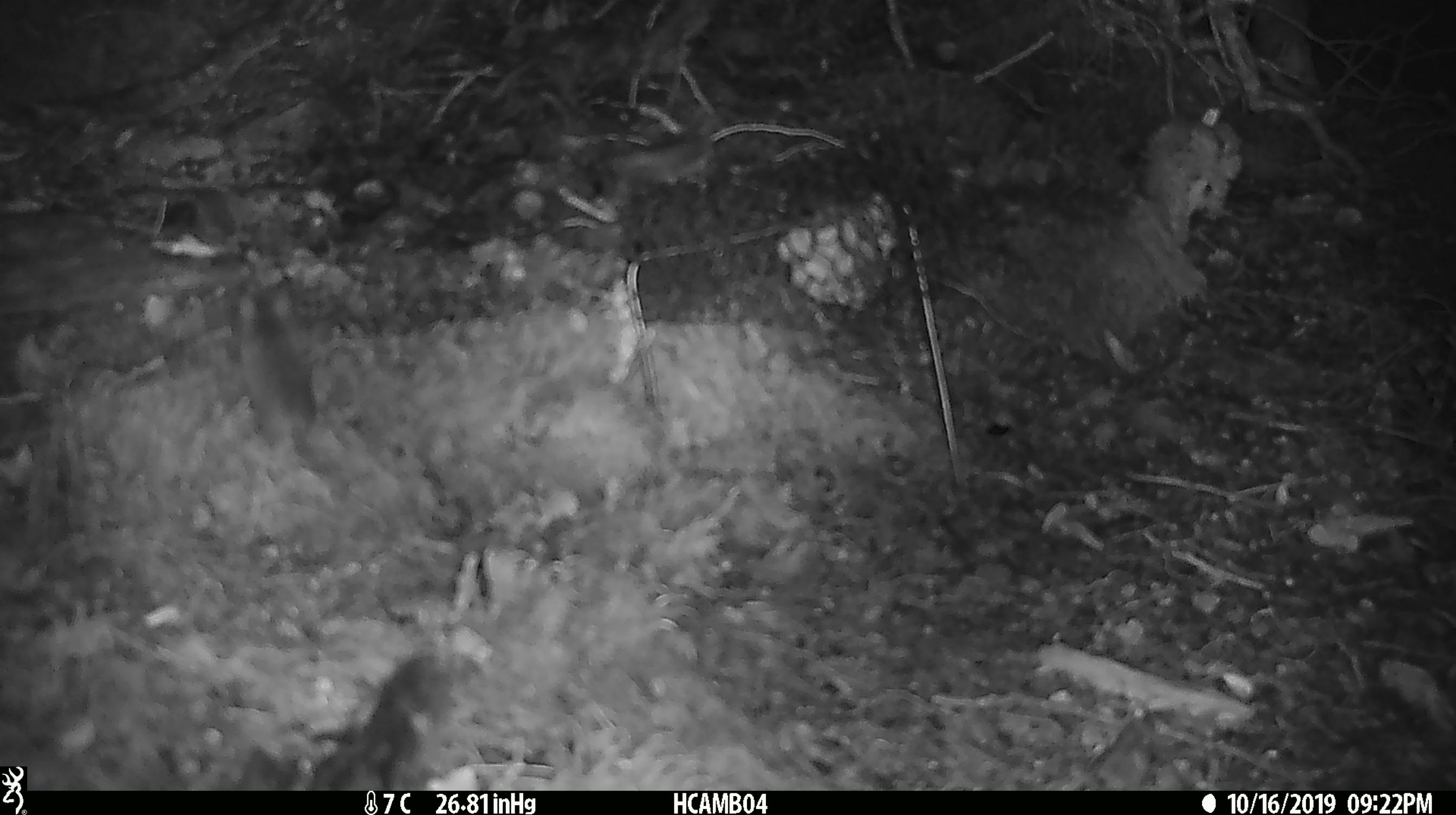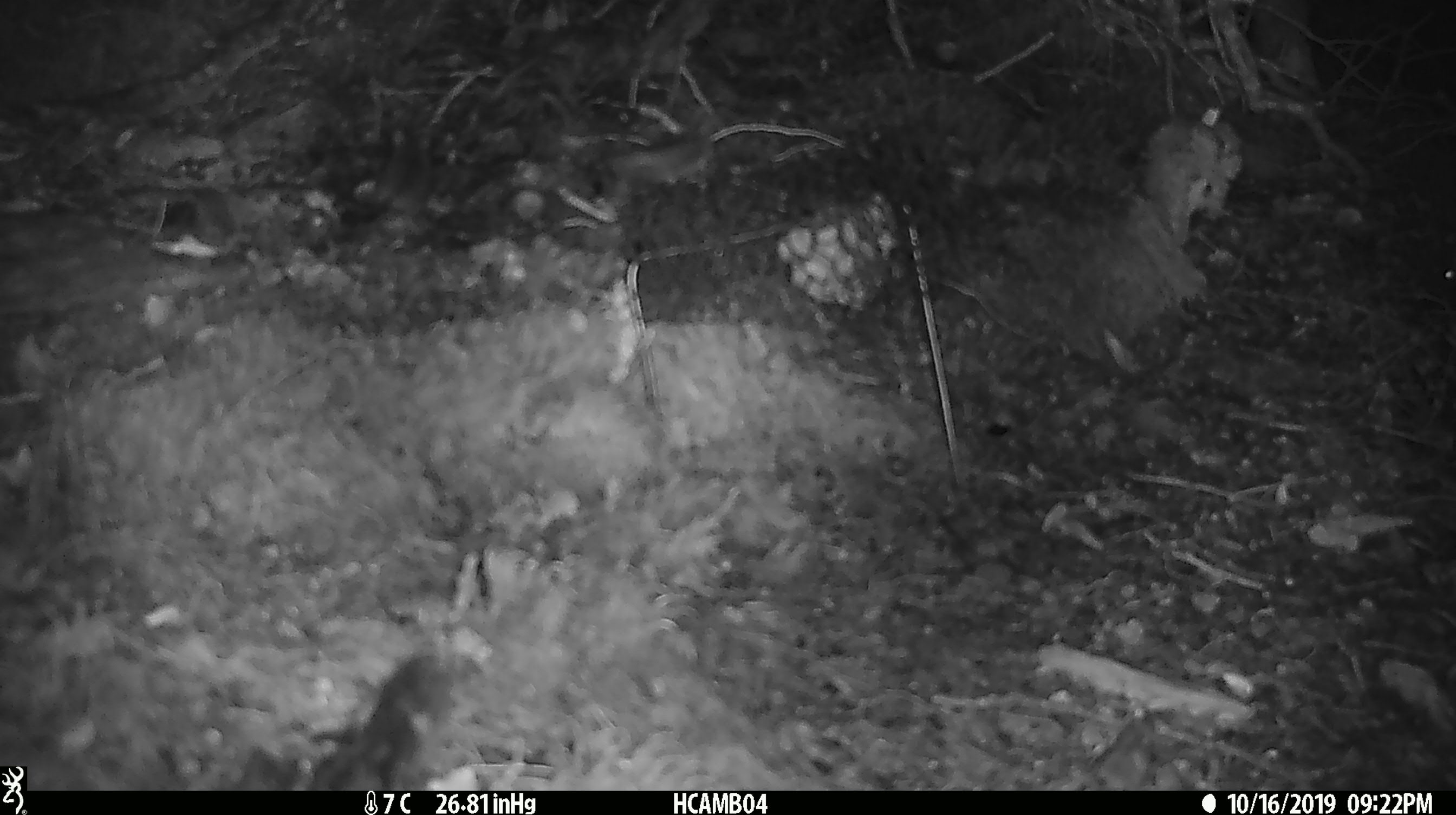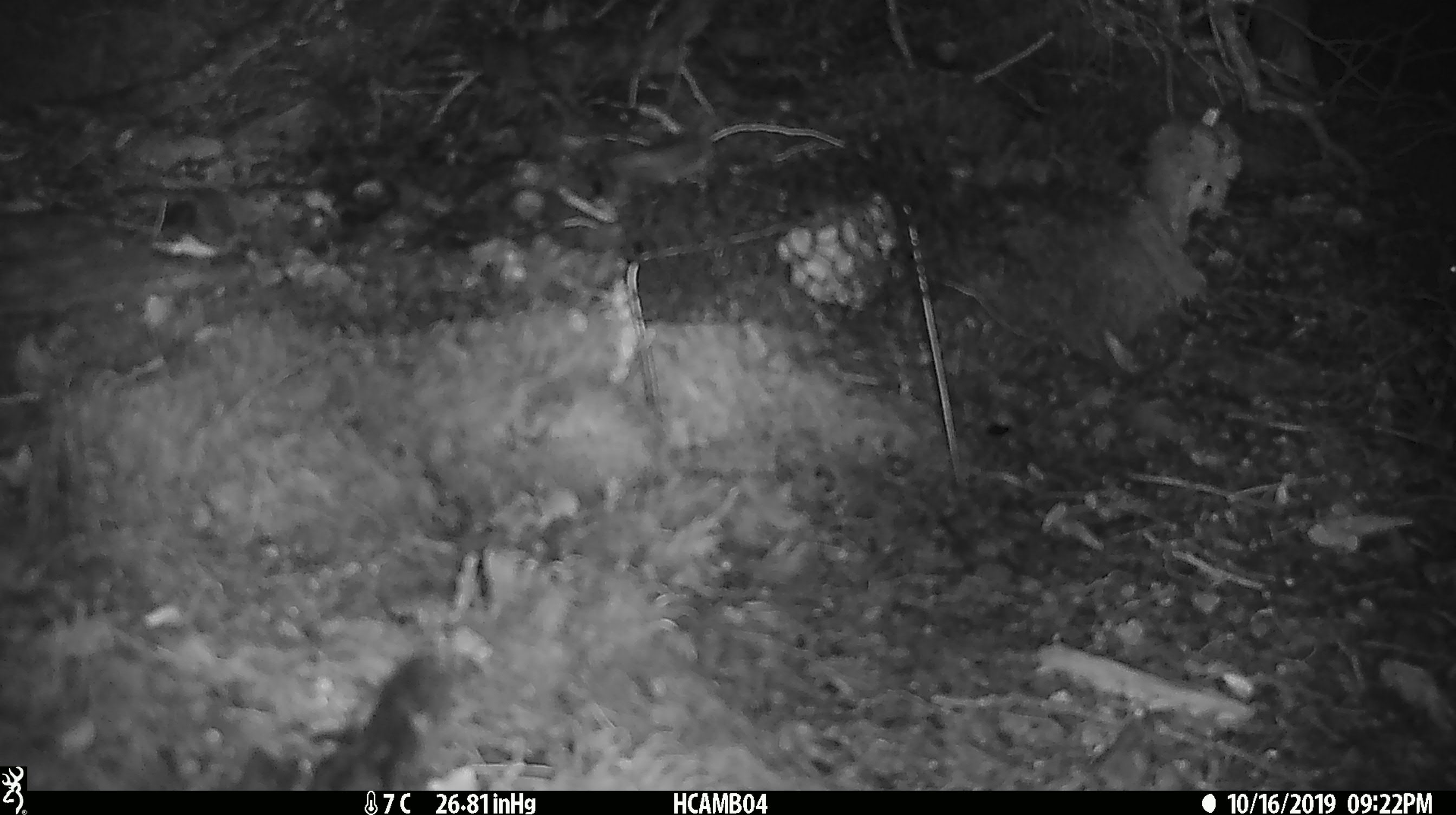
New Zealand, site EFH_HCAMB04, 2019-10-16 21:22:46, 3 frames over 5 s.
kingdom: Animalia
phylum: Chordata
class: Mammalia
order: Rodentia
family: Muridae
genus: Mus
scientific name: Mus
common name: mouse